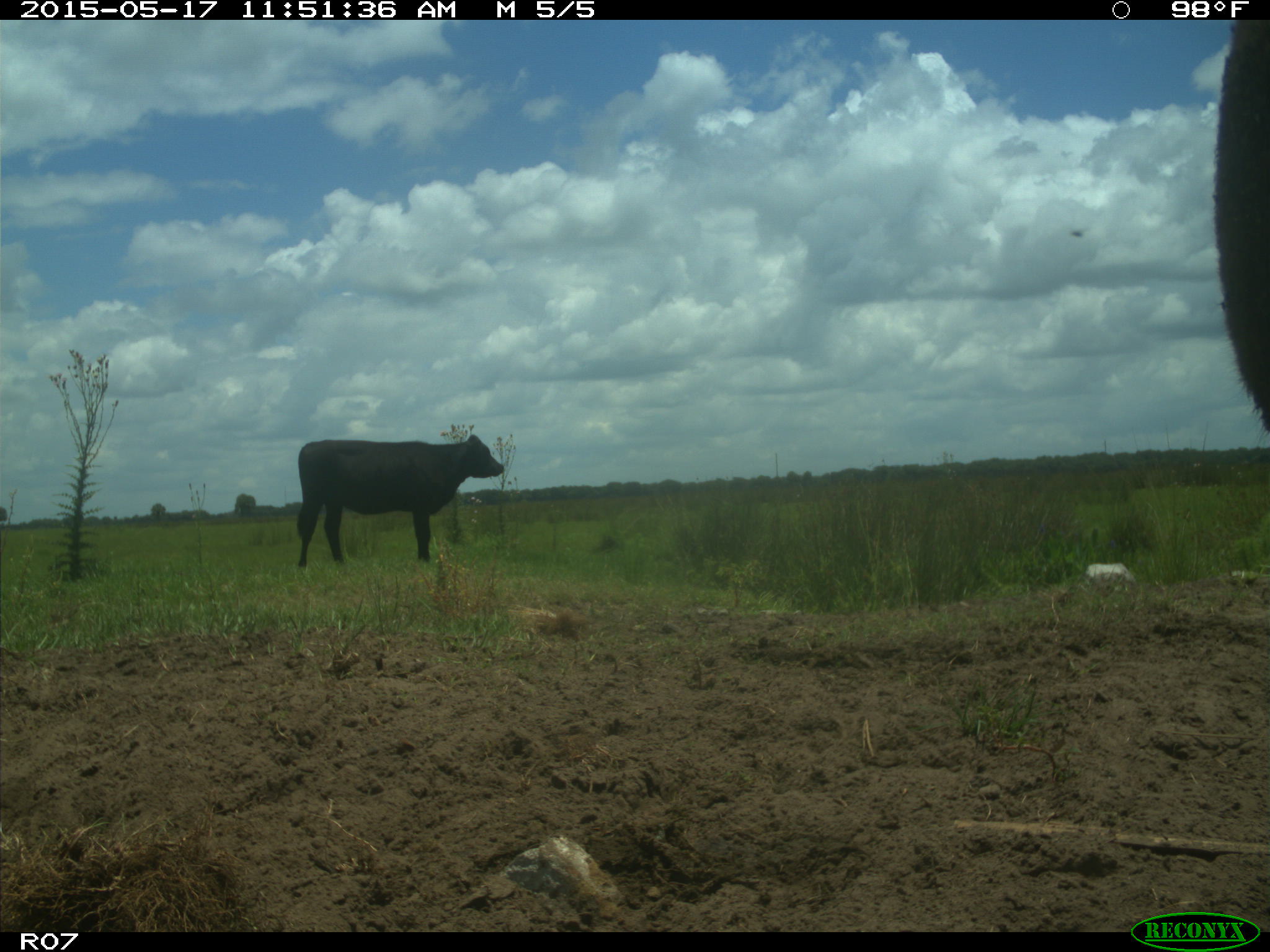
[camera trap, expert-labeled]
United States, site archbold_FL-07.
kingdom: Animalia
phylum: Chordata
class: Mammalia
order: Artiodactyla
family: Bovidae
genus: Bos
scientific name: Bos taurus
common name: domestic cow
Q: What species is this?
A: Bos taurus (domestic cow).